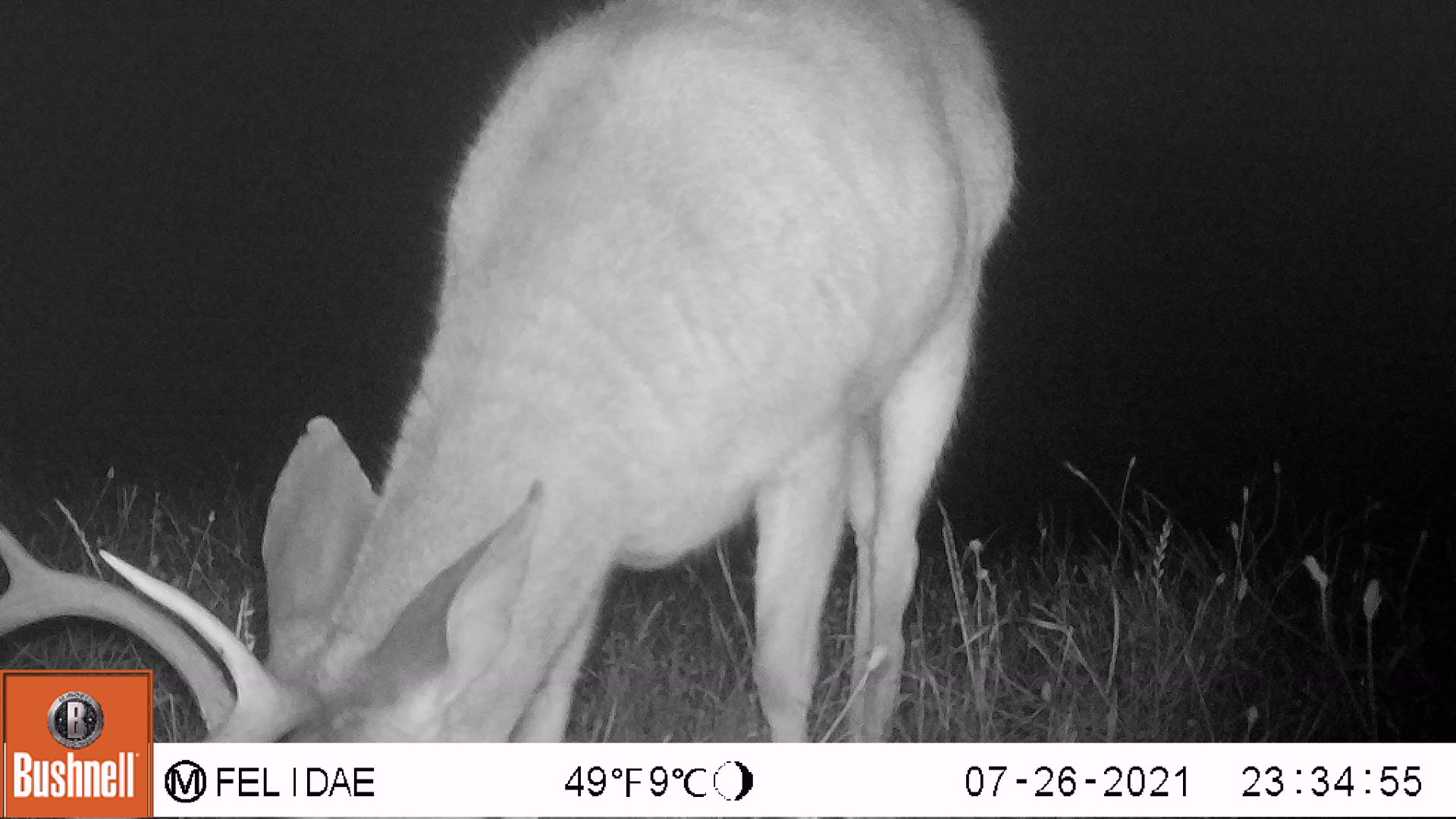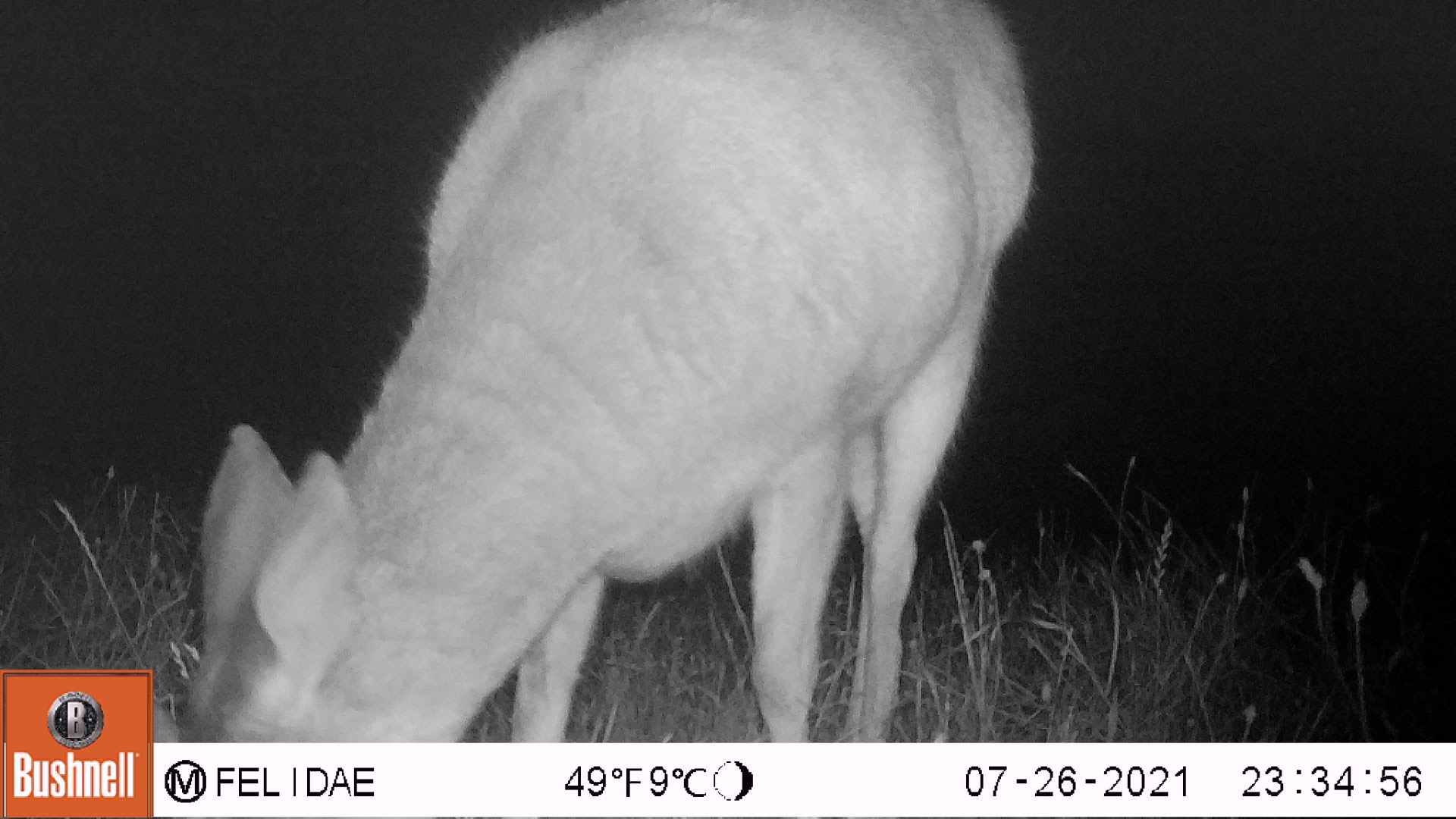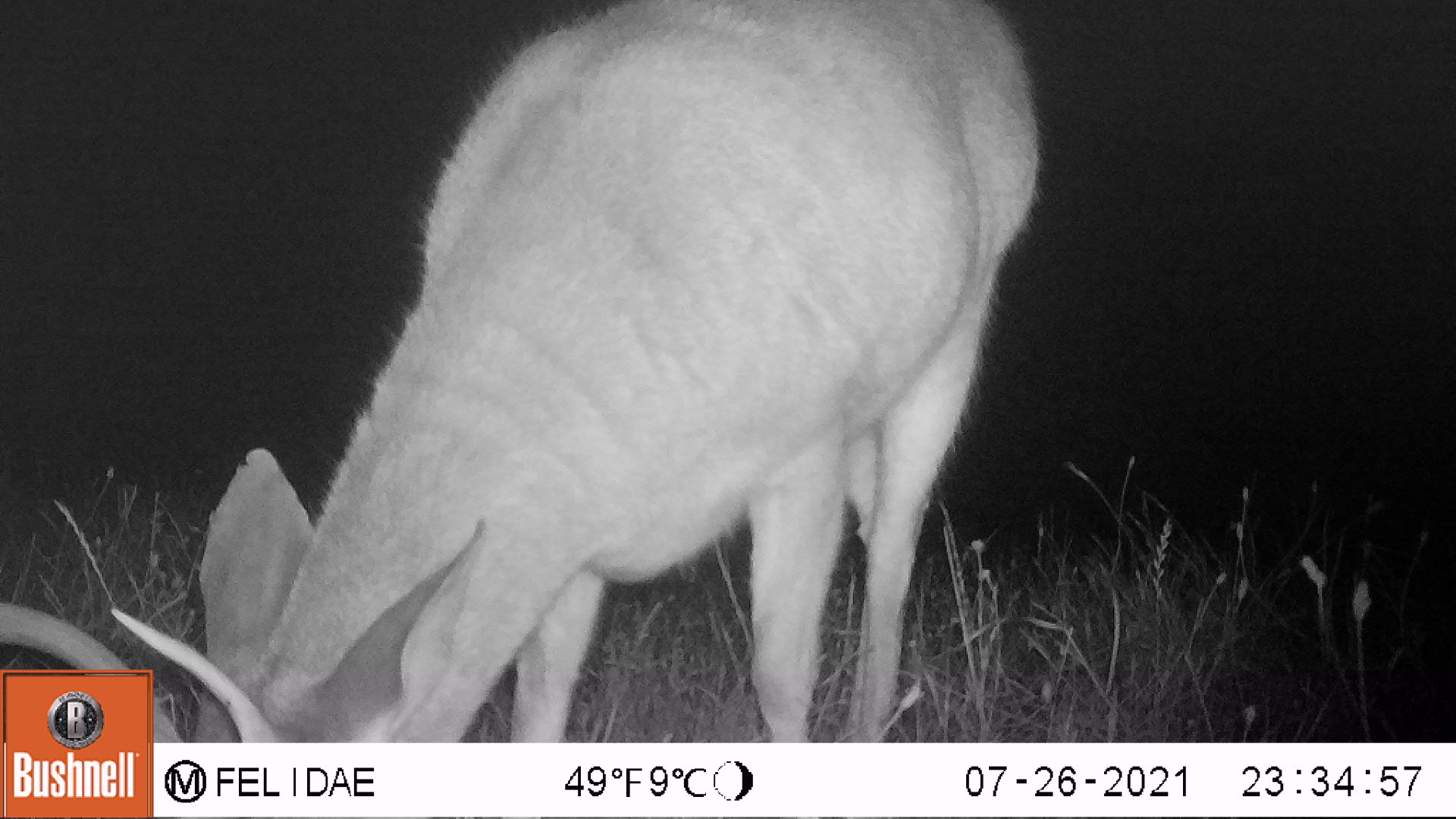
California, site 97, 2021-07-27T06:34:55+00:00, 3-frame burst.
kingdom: Animalia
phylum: Chordata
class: Mammalia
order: Artiodactyla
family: Cervidae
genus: Odocoileus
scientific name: Odocoileus hemionus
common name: mule deer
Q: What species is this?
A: Mule deer (Odocoileus hemionus).